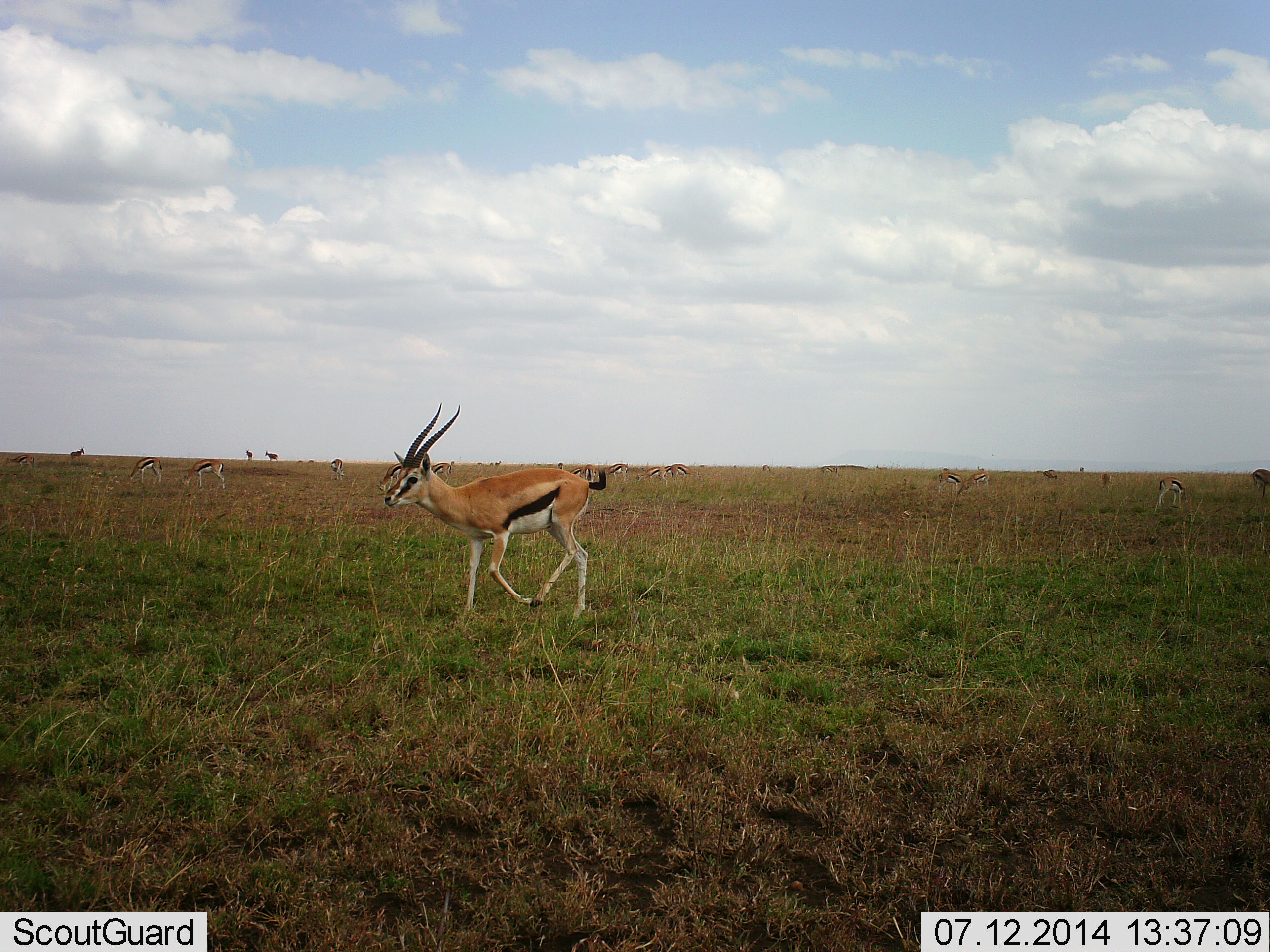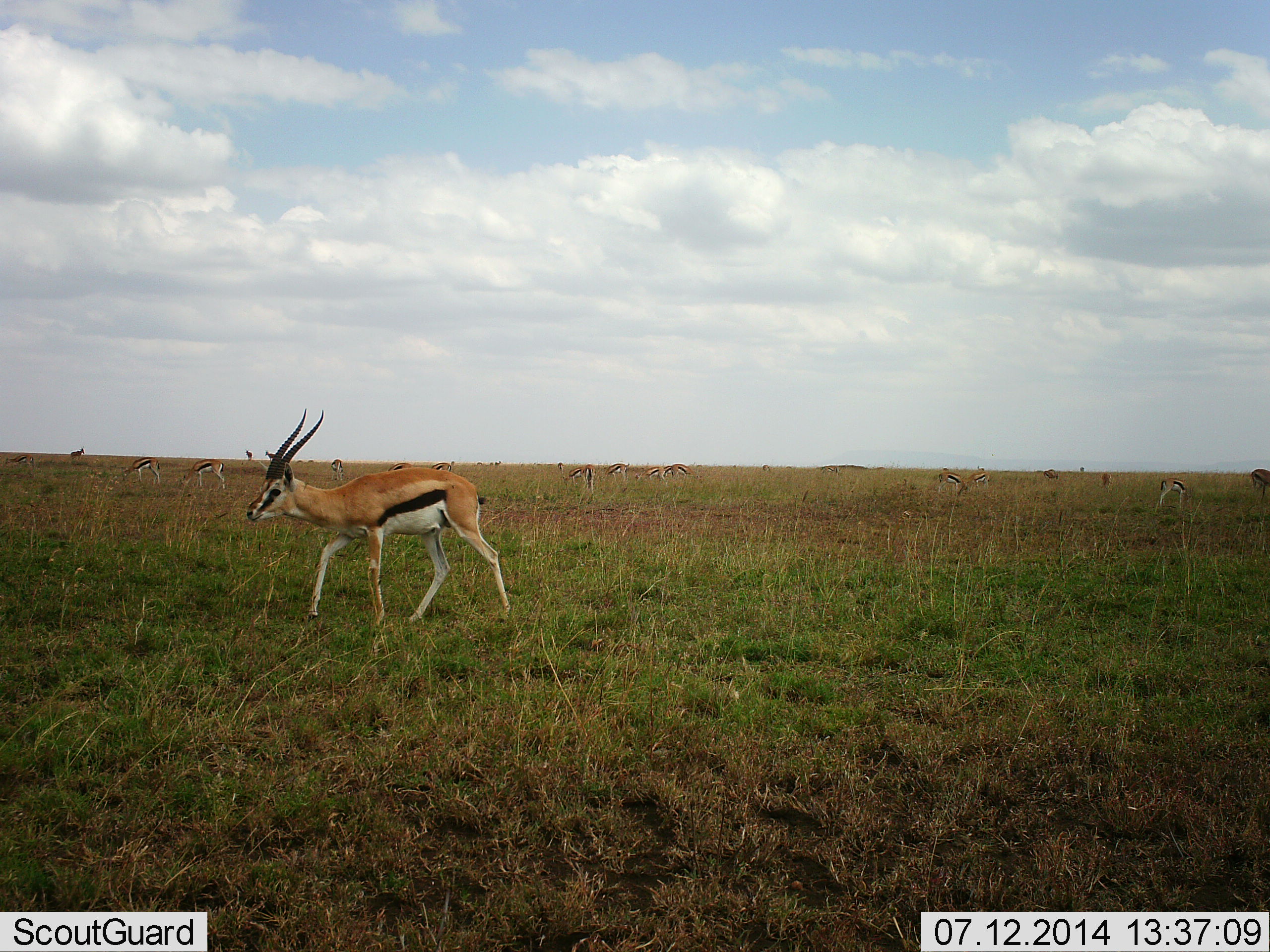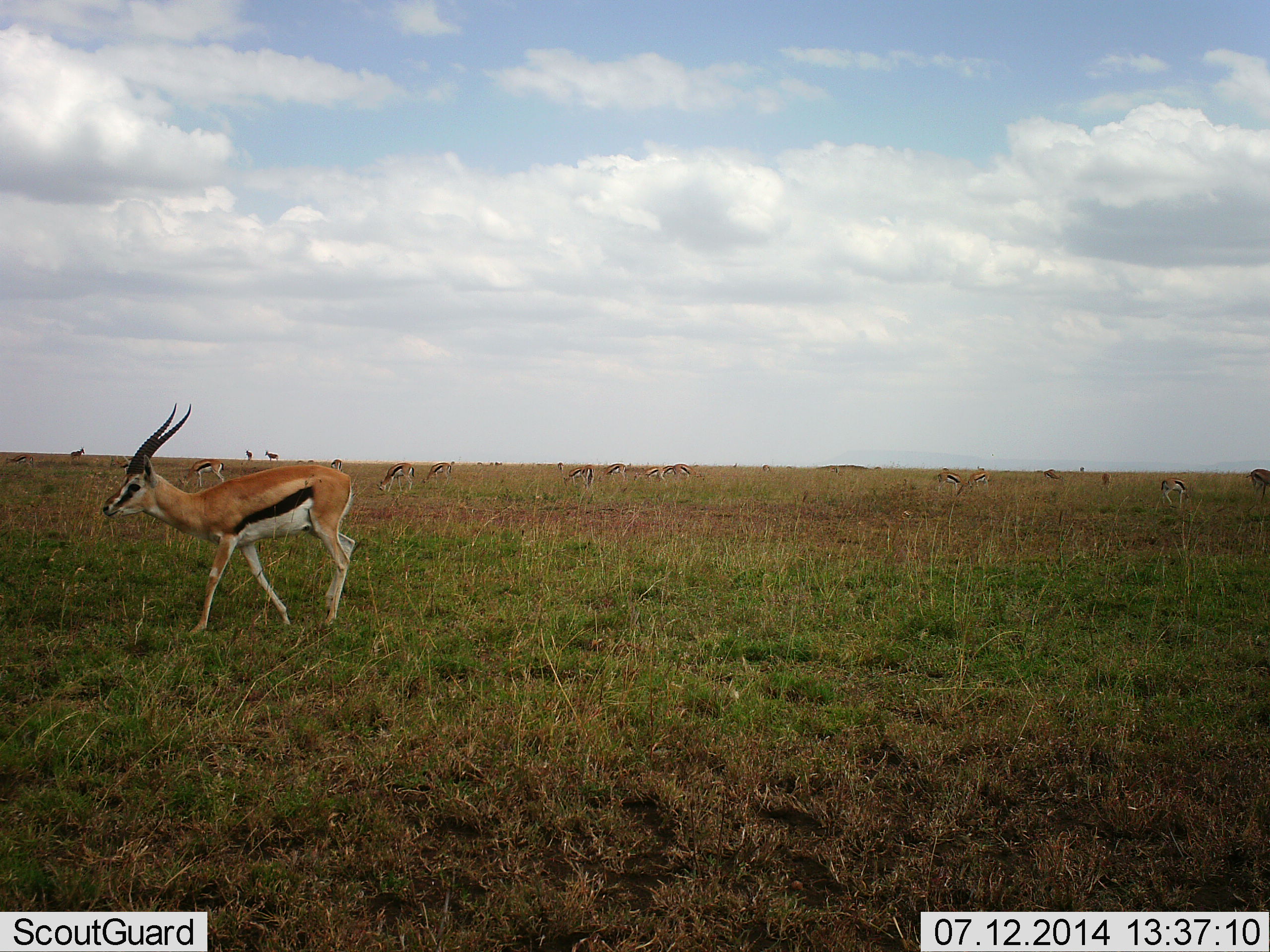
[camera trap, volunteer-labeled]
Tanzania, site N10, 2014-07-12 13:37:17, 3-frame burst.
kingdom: Animalia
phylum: Chordata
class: Mammalia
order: Artiodactyla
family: Bovidae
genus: Eudorcas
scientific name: Eudorcas thomsonii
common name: thomson's gazelle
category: gazellethomsons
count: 11-50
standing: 60%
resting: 0%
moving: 90%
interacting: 0%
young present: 0%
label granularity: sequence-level